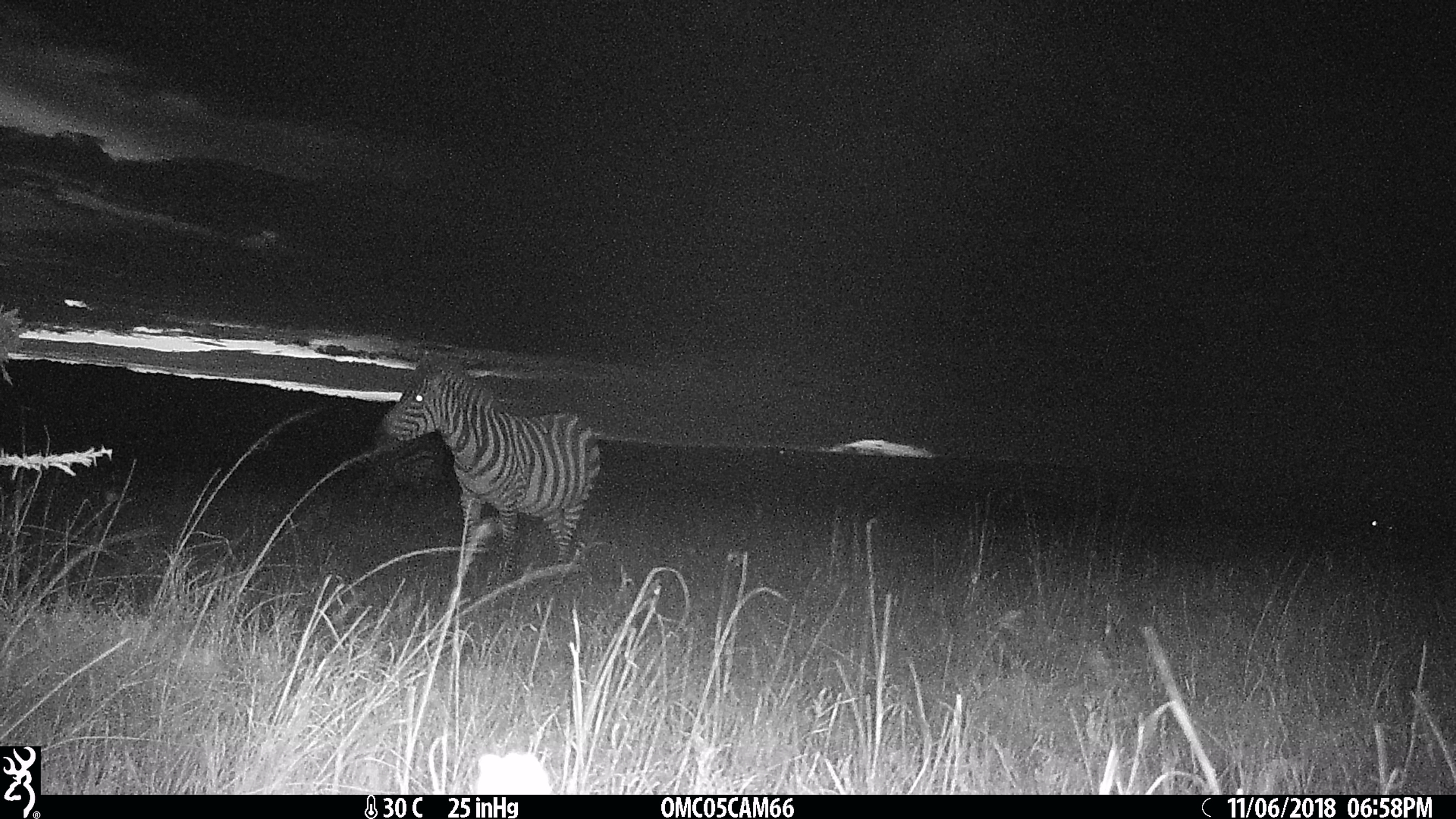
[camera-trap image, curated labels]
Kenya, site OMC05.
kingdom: Animalia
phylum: Chordata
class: Mammalia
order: Perissodactyla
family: Equidae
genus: Equus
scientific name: Equus quagga burchellii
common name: burchell's zebra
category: zebra